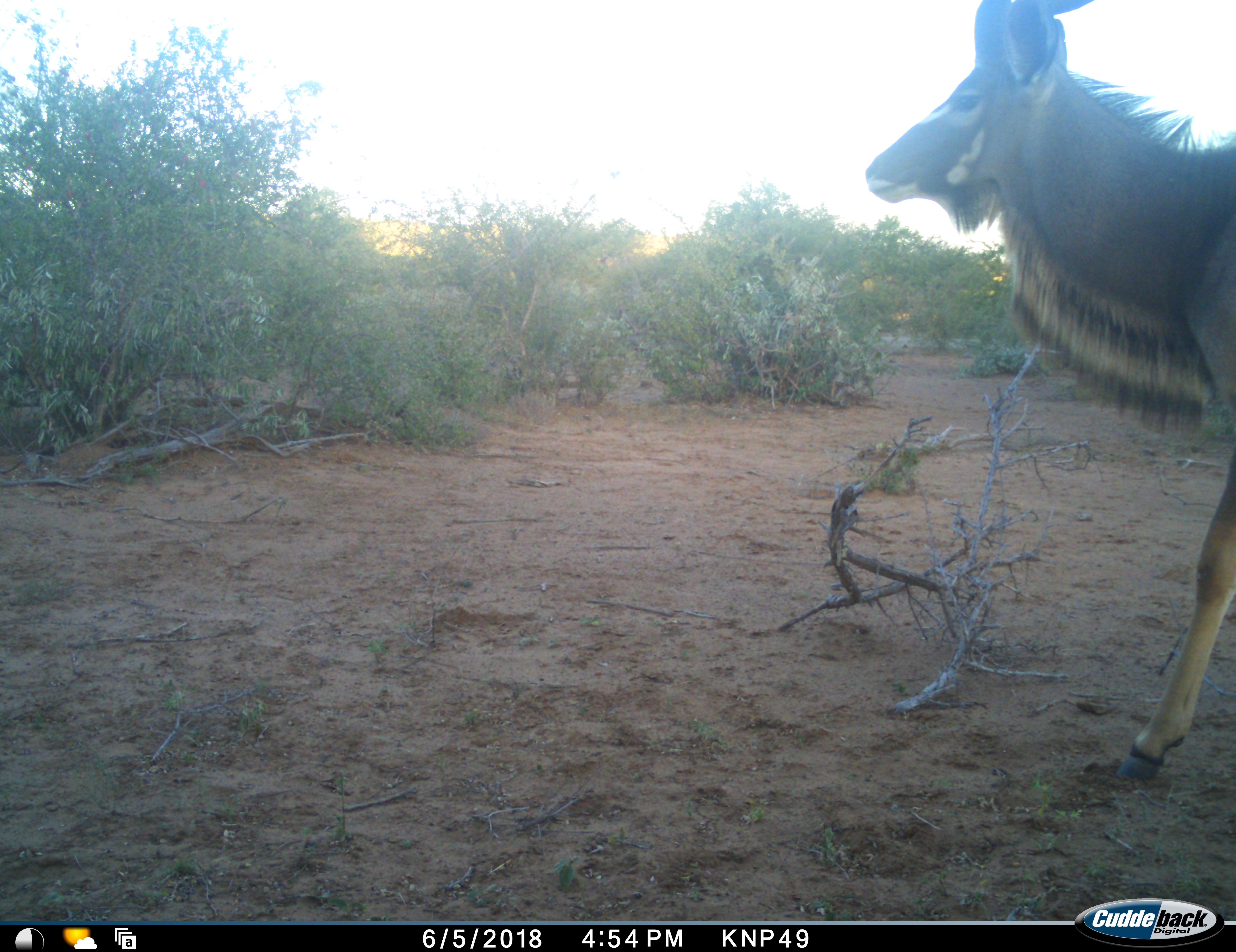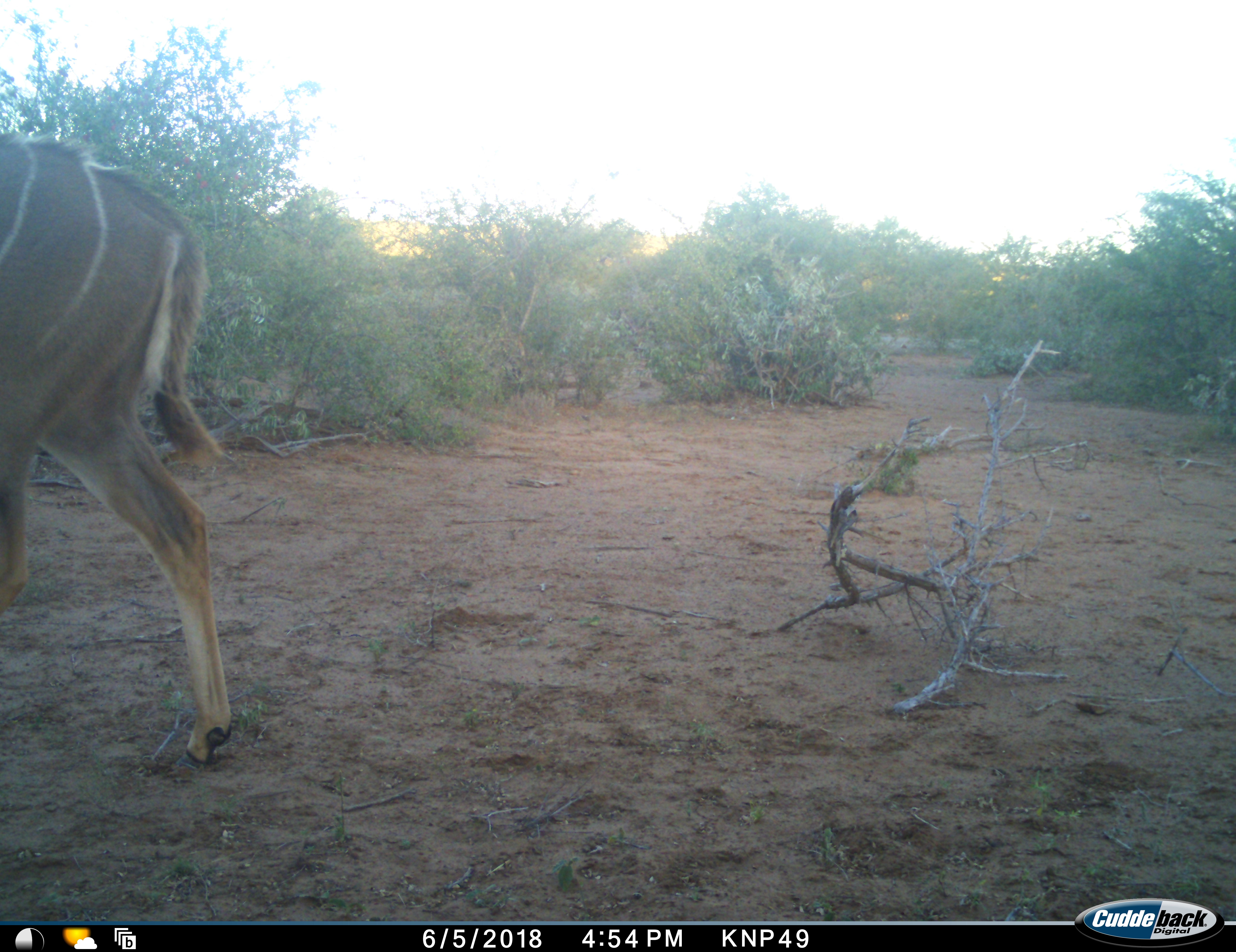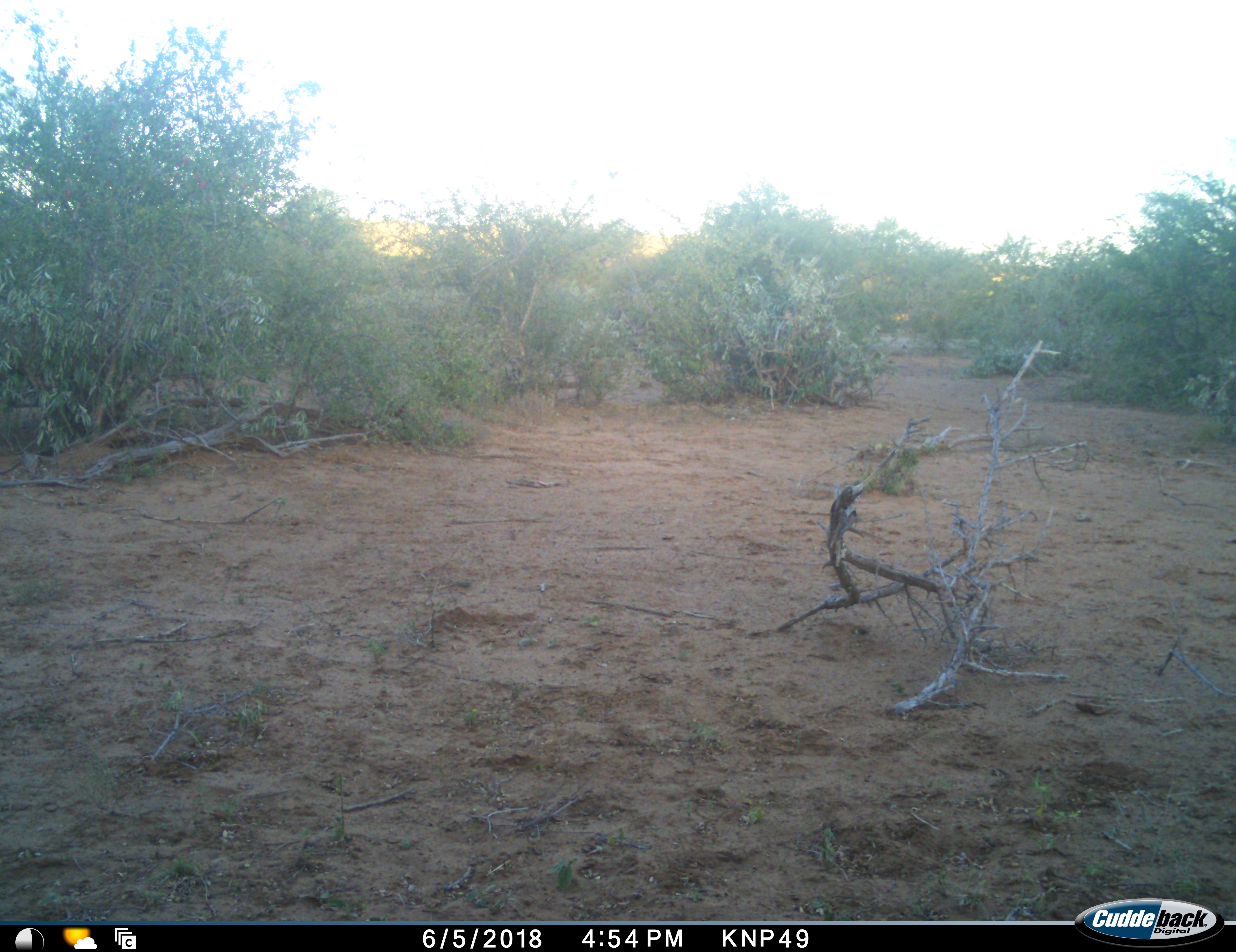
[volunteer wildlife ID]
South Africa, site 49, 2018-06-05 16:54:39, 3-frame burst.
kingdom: Animalia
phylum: Chordata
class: Mammalia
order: Artiodactyla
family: Bovidae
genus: Tragelaphus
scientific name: Tragelaphus angasii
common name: nyala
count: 1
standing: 20%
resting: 0%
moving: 80%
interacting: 0%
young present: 0%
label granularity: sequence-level